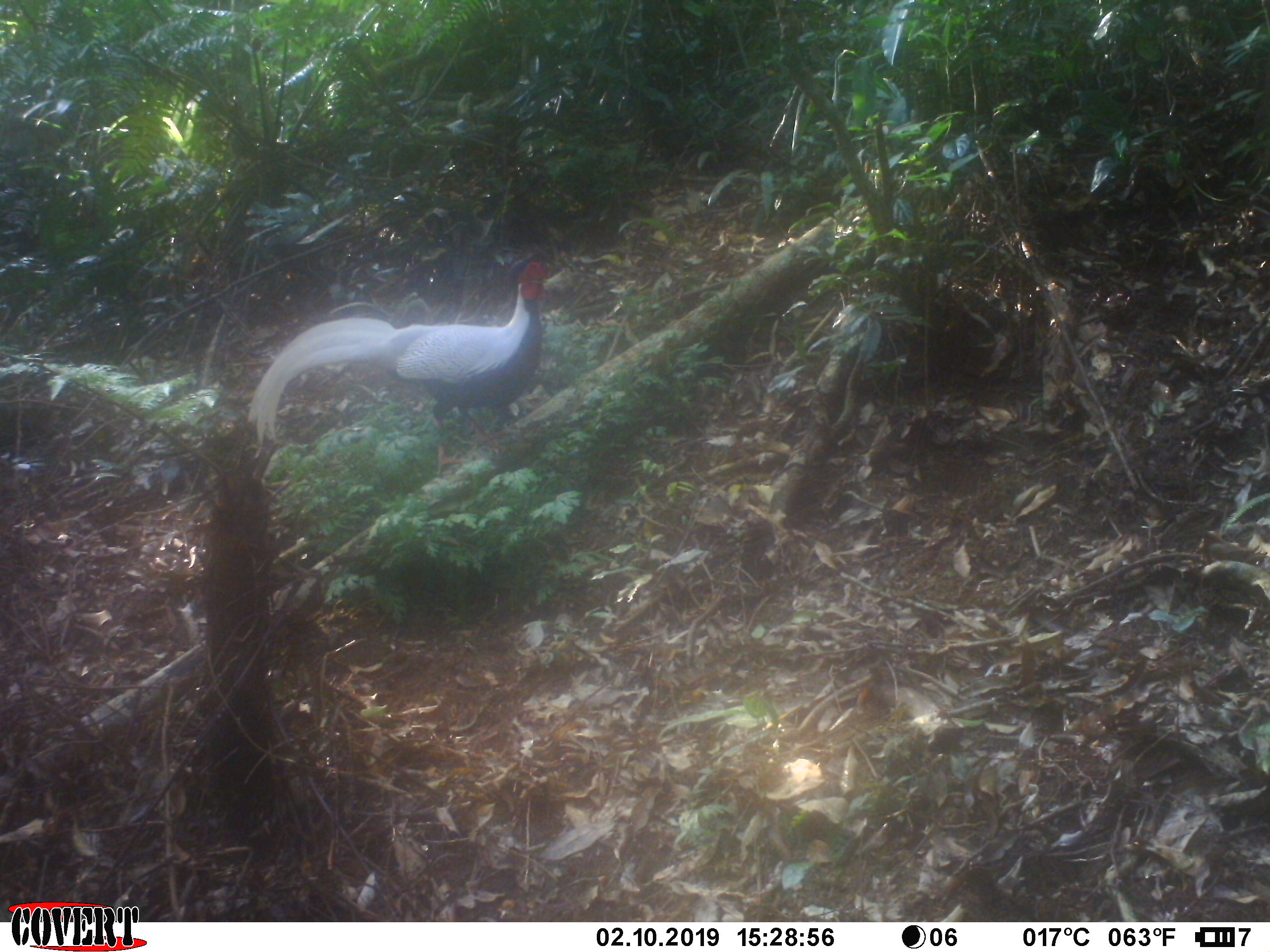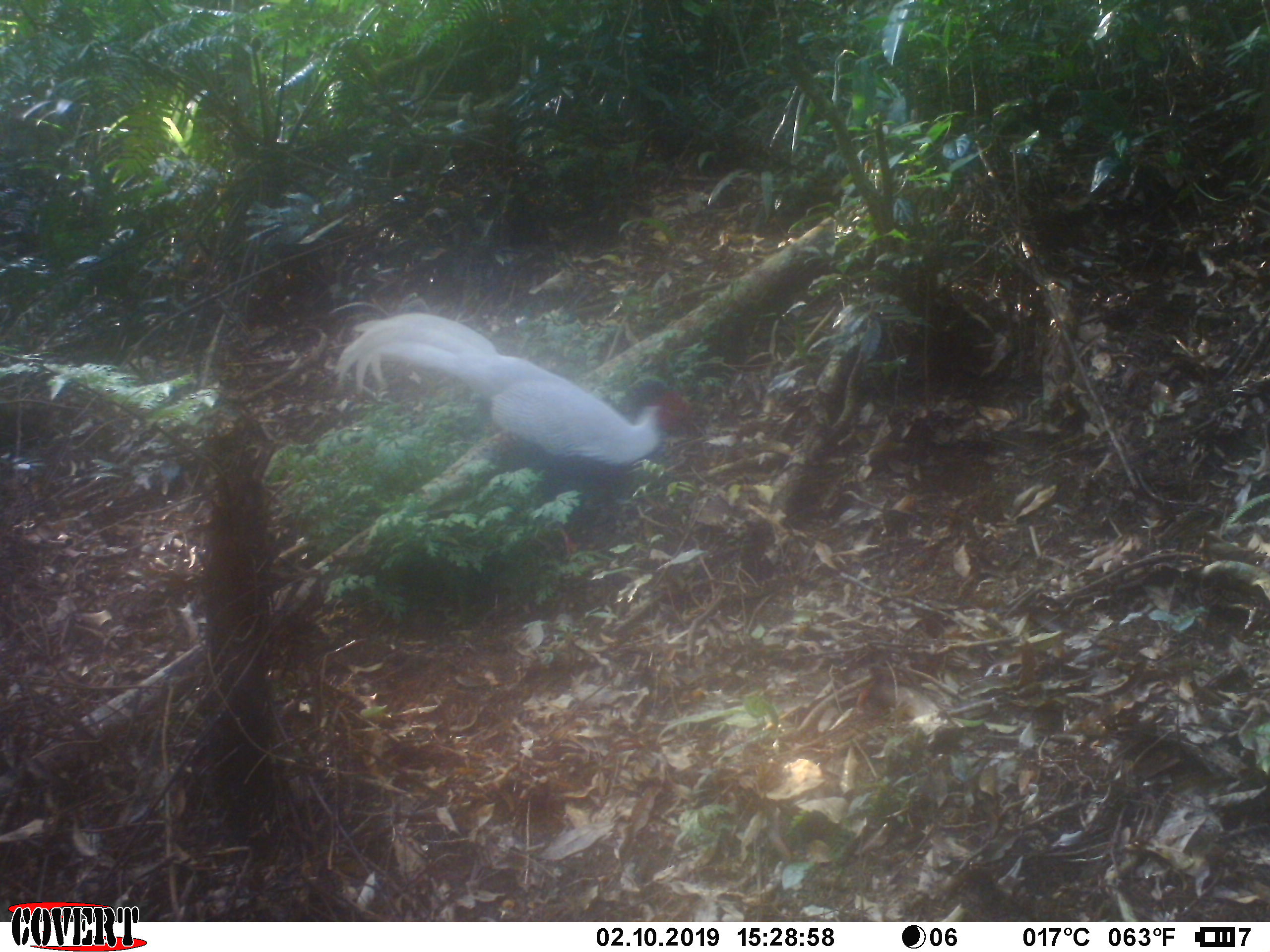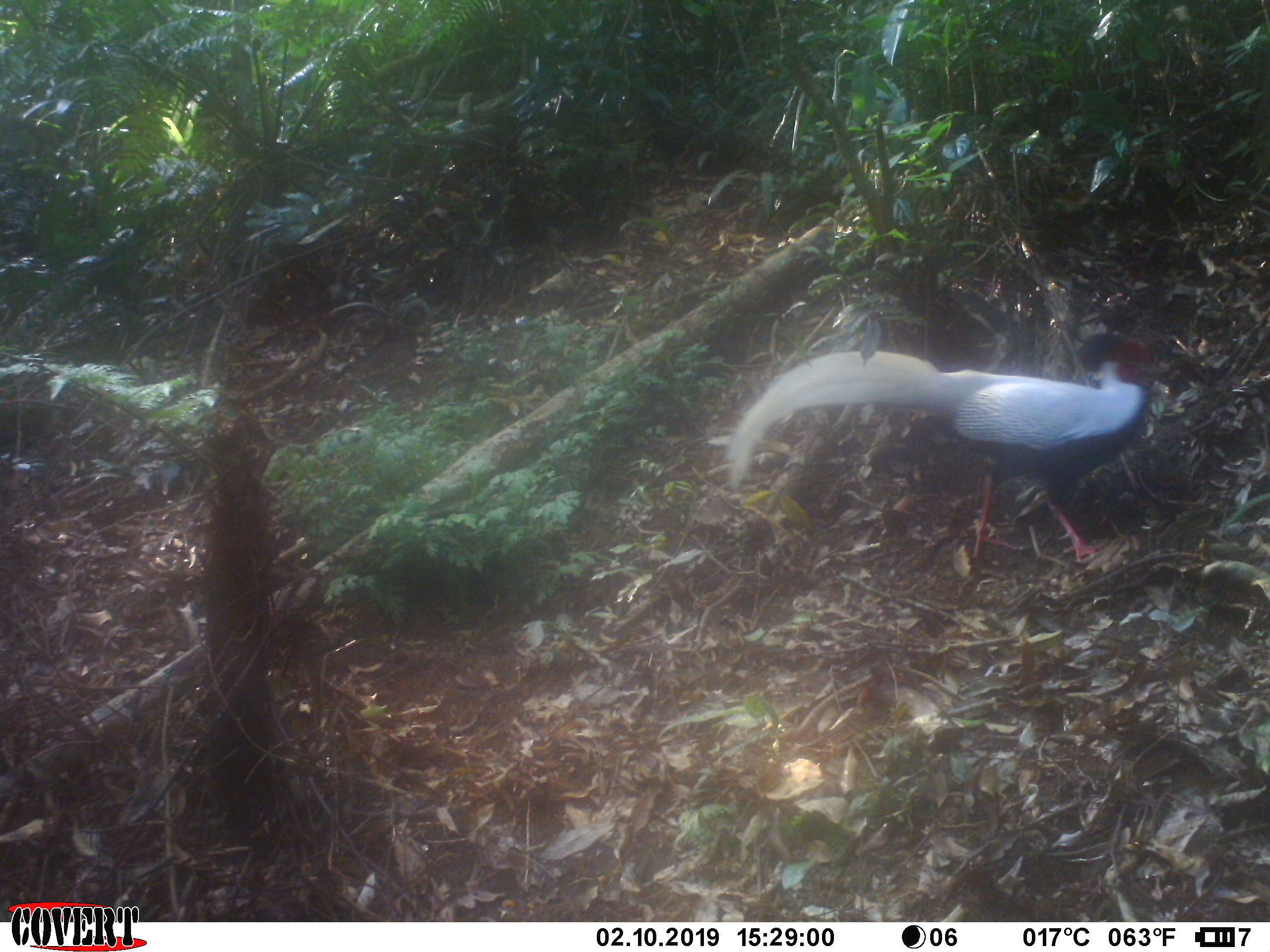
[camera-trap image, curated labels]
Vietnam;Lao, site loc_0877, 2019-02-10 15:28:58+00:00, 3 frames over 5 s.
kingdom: Animalia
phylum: Chordata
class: Aves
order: Galliformes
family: Phasianidae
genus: Lophura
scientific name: Lophura nycthemera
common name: silver pheasant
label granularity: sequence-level